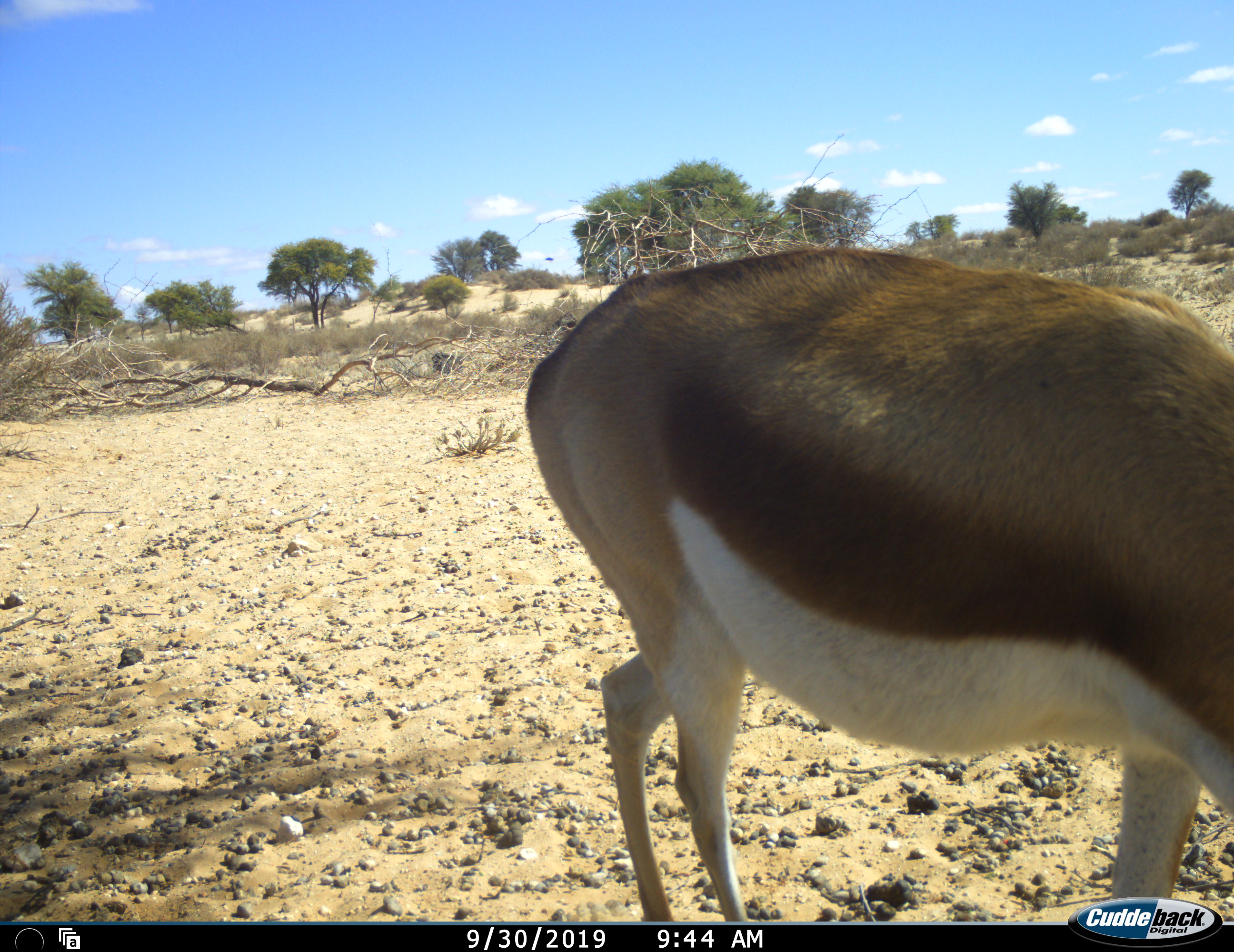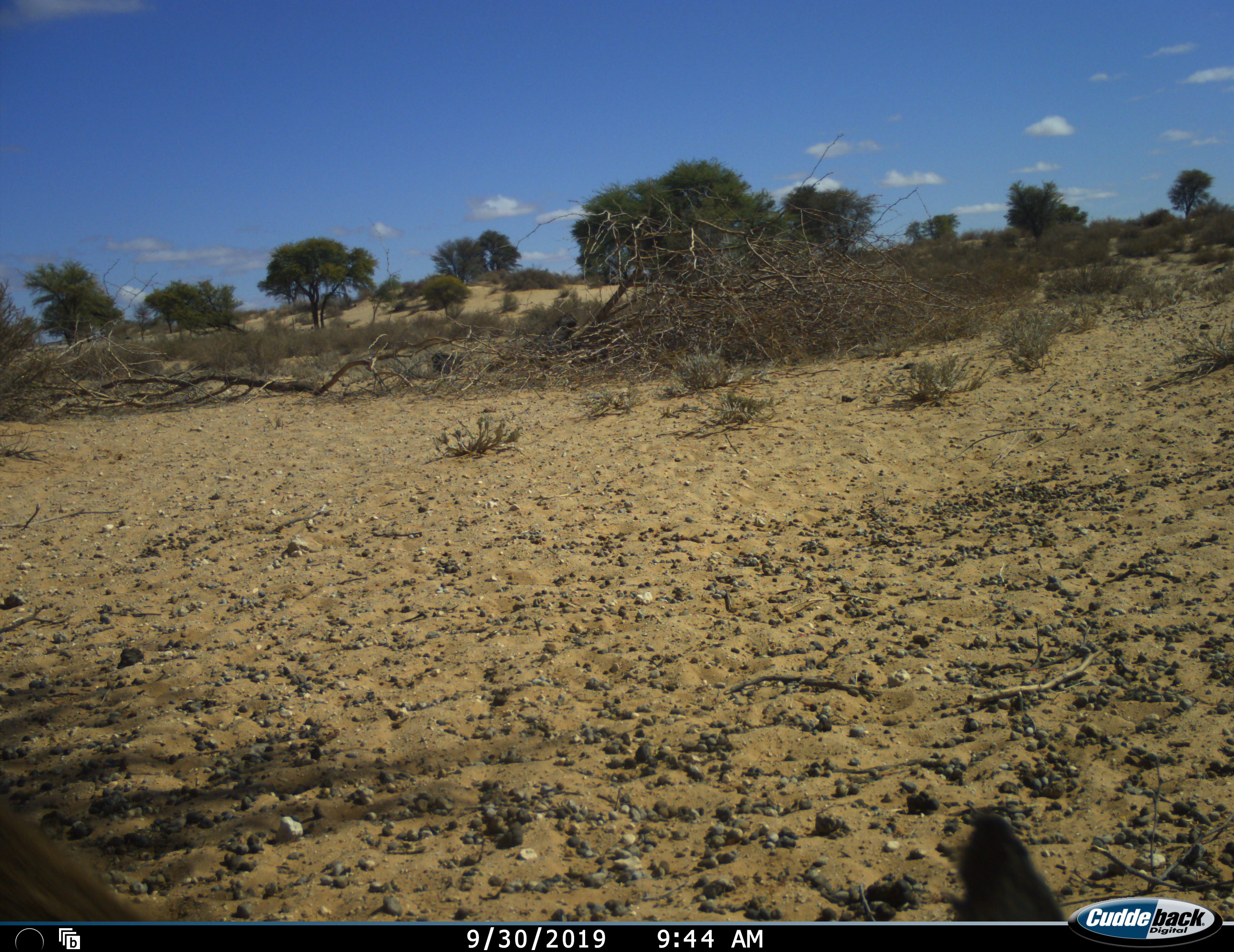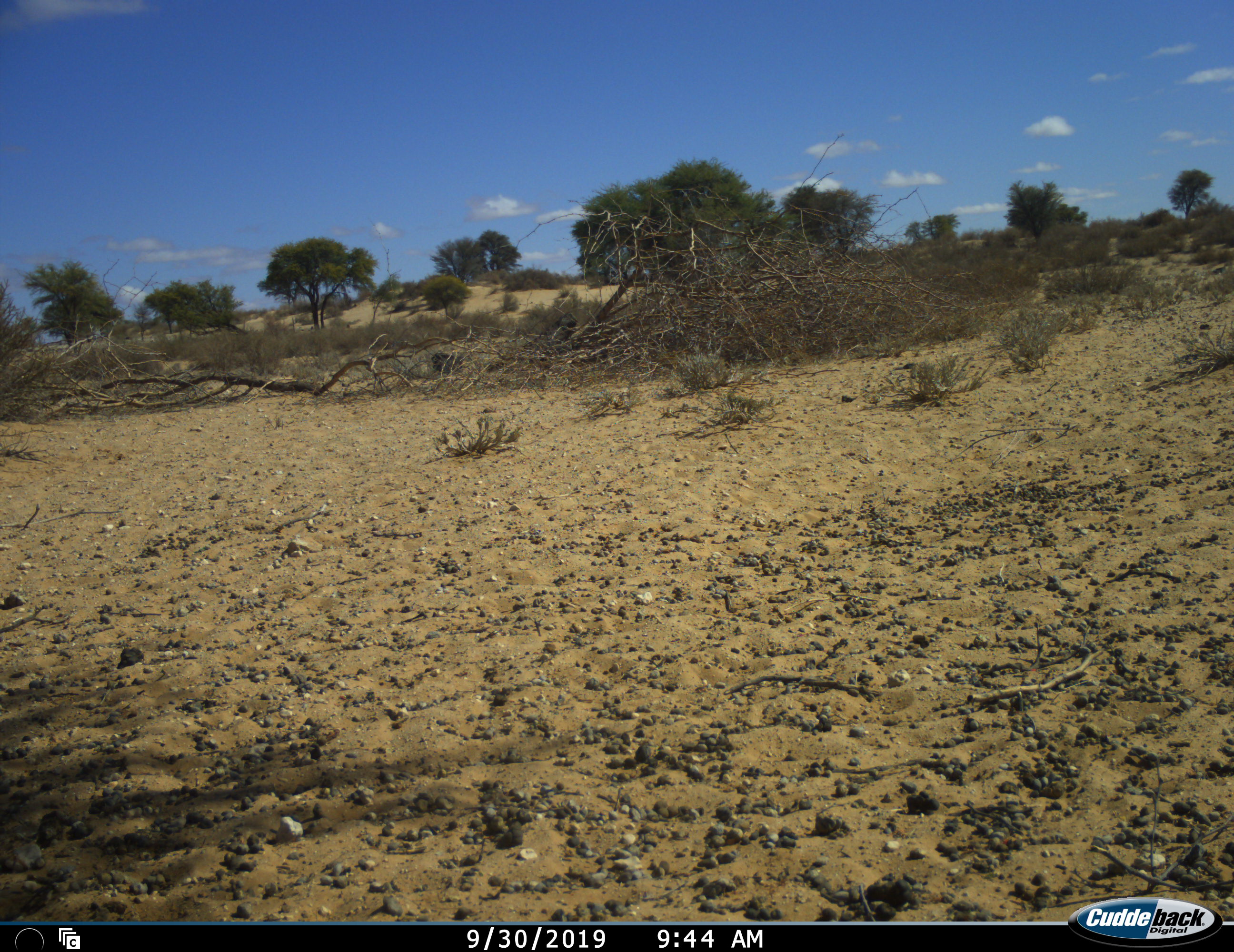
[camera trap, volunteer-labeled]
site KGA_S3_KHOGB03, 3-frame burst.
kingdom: Animalia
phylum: Chordata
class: Mammalia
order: Artiodactyla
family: Bovidae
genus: Antidorcas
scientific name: Antidorcas marsupialis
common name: springbok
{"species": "springbok (Antidorcas marsupialis)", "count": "1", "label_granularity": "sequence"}